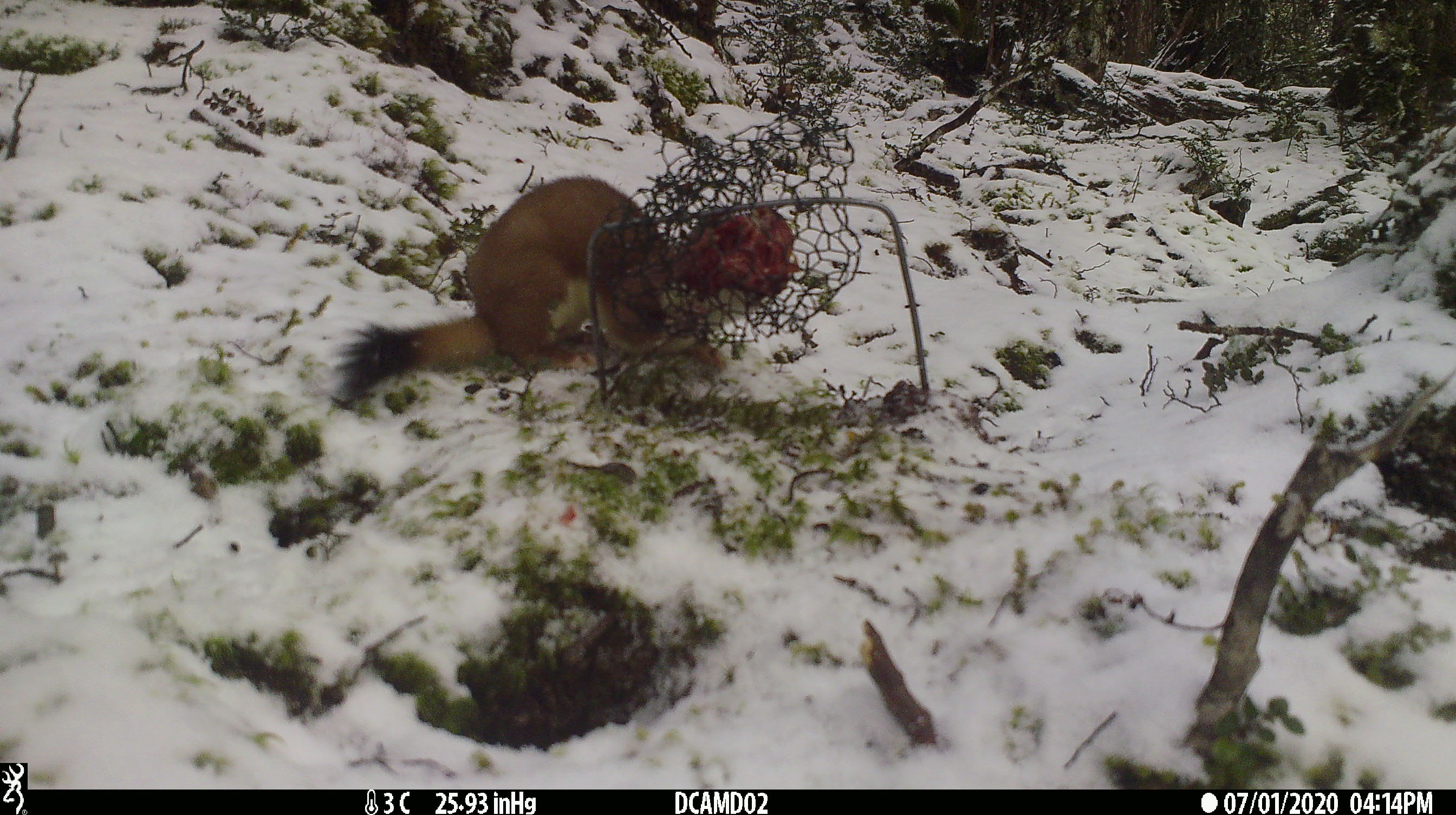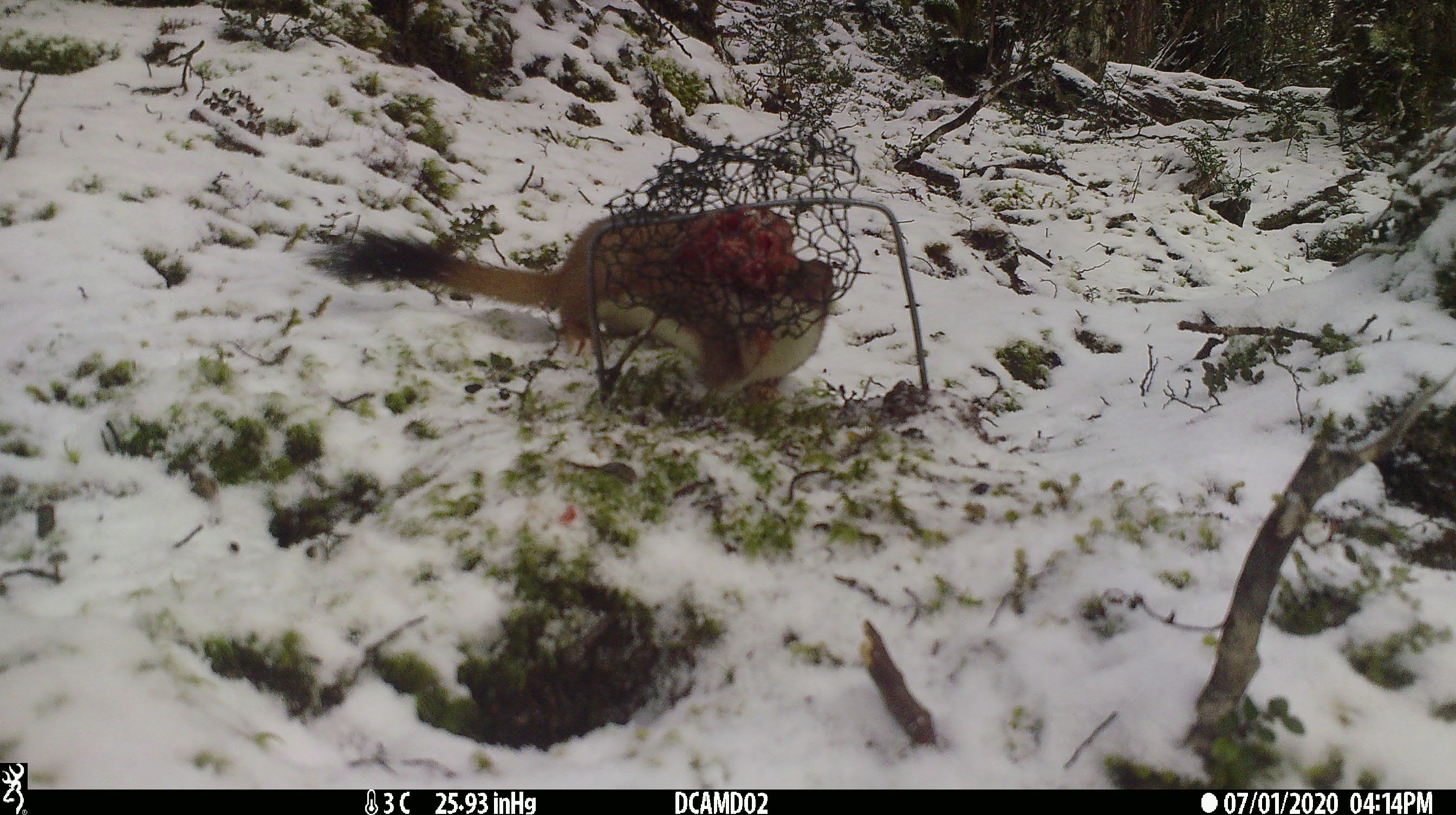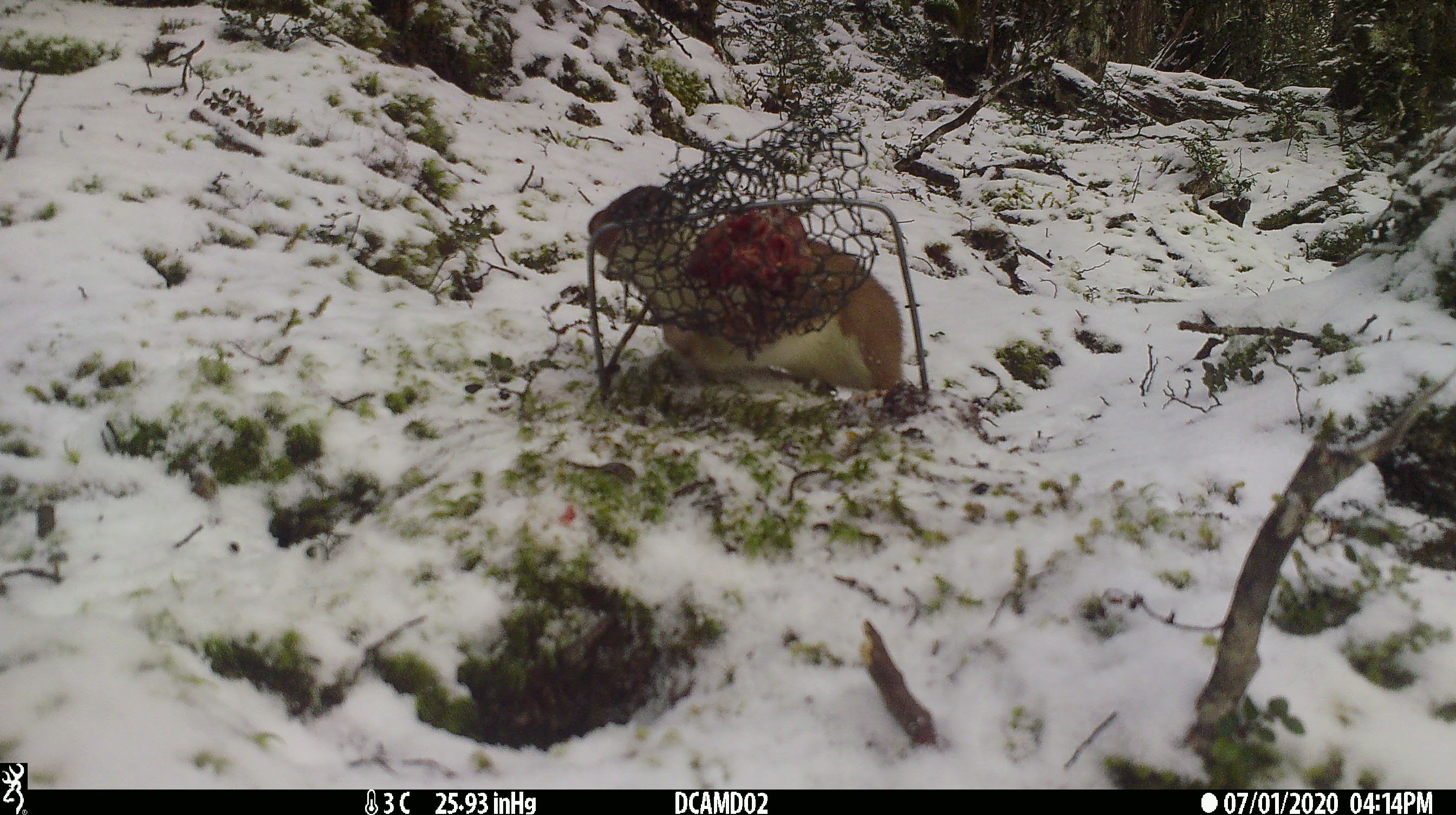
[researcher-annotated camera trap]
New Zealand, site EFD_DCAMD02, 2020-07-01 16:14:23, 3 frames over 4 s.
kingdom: Animalia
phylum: Chordata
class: Mammalia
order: Carnivora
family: Mustelidae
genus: Mustela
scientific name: Mustela erminea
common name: stoat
Stoat (Mustela erminea).